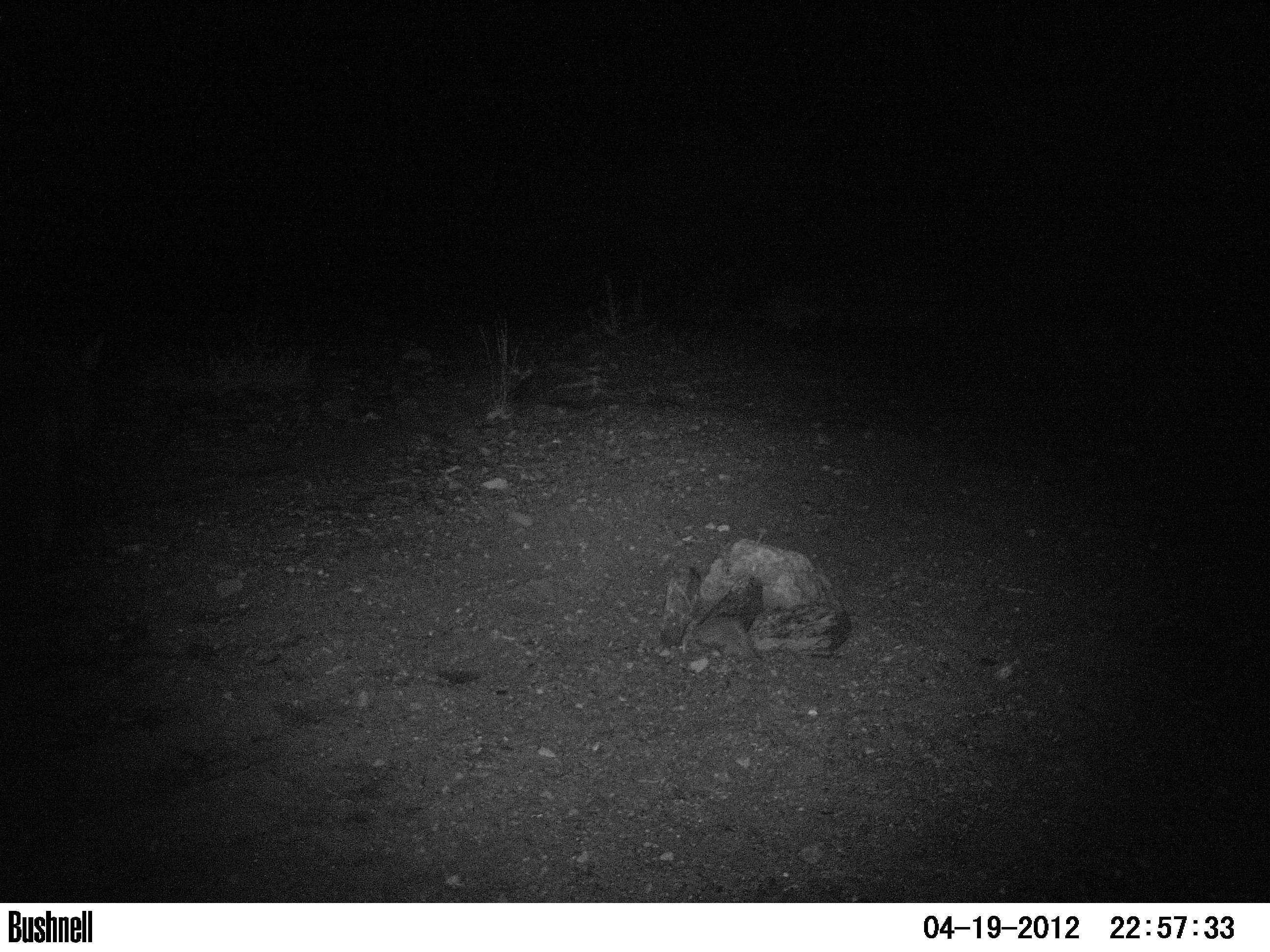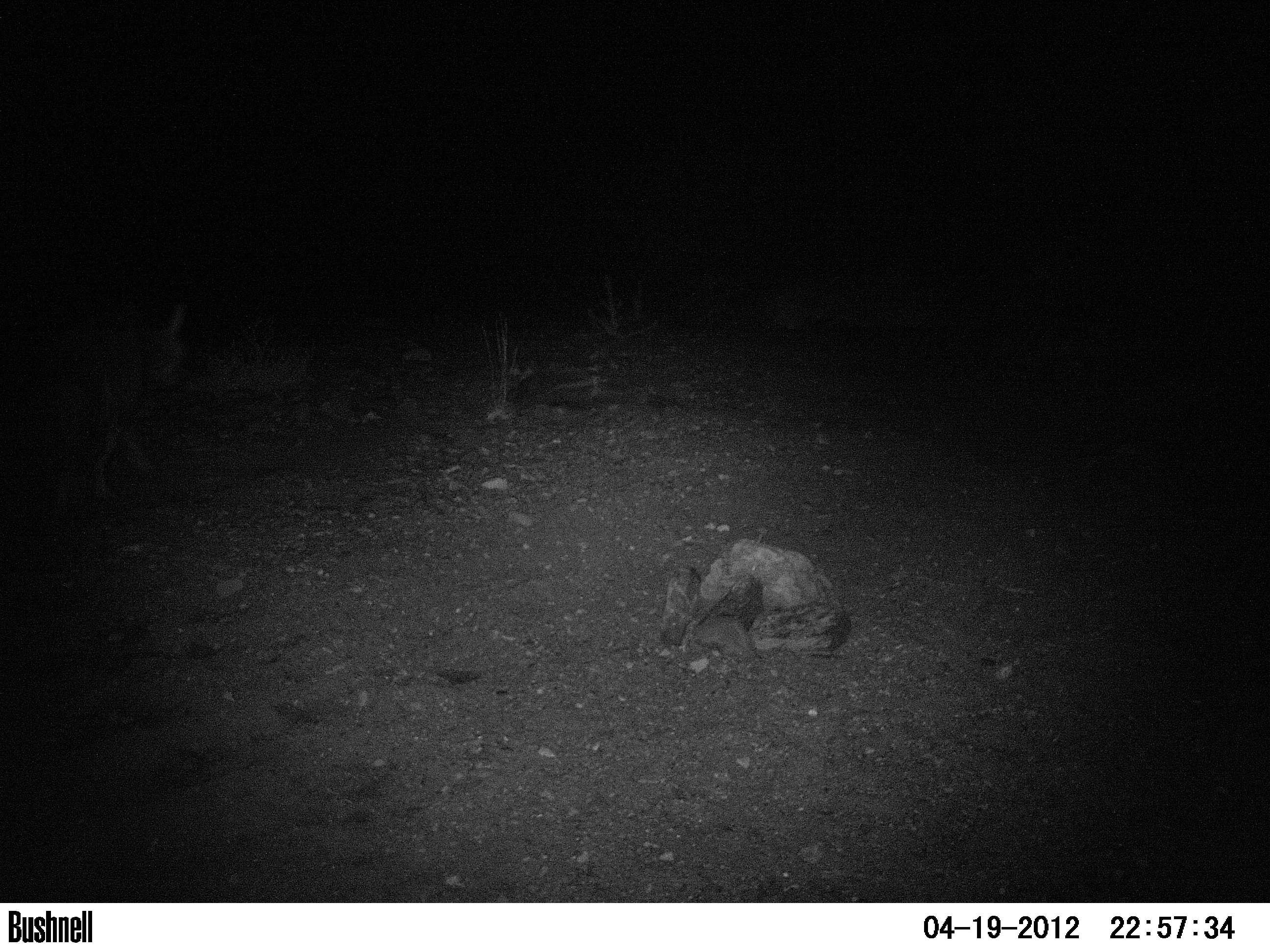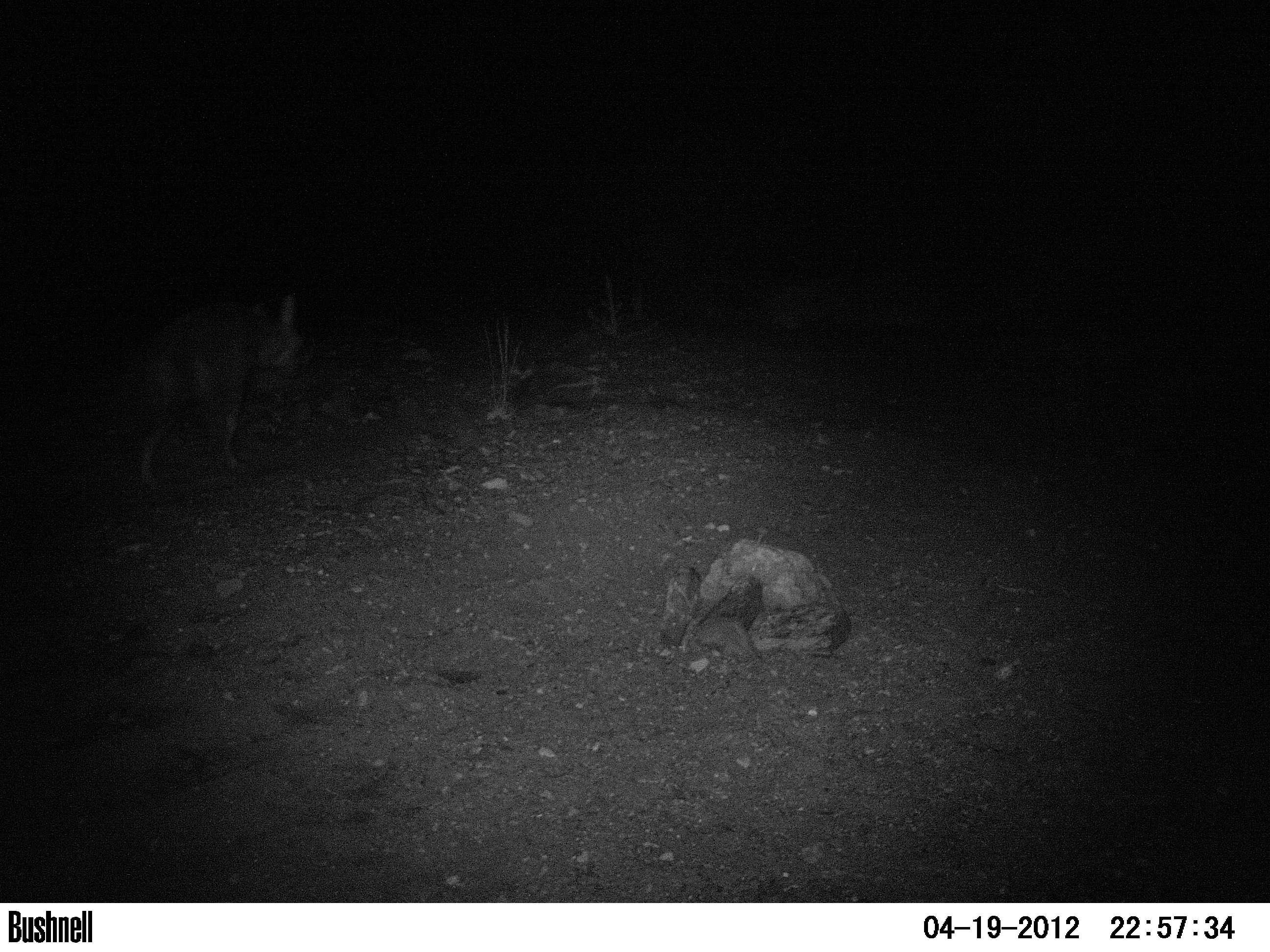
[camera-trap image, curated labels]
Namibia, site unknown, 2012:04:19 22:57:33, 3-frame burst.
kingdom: Animalia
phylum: Chordata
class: Mammalia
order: Carnivora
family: Hyaenidae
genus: Parahyaena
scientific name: Parahyaena brunnea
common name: brown hyena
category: hyaena brunnea